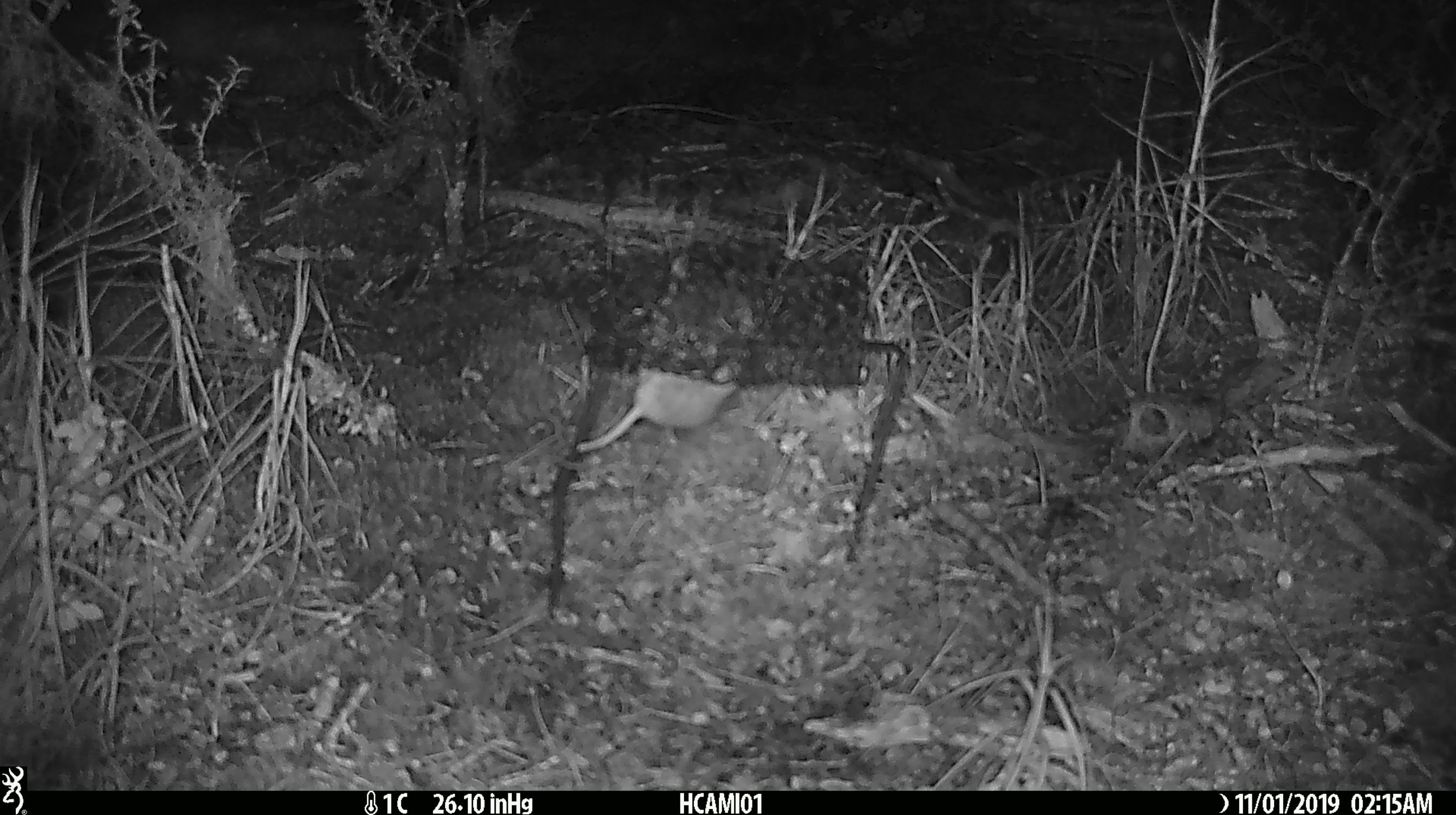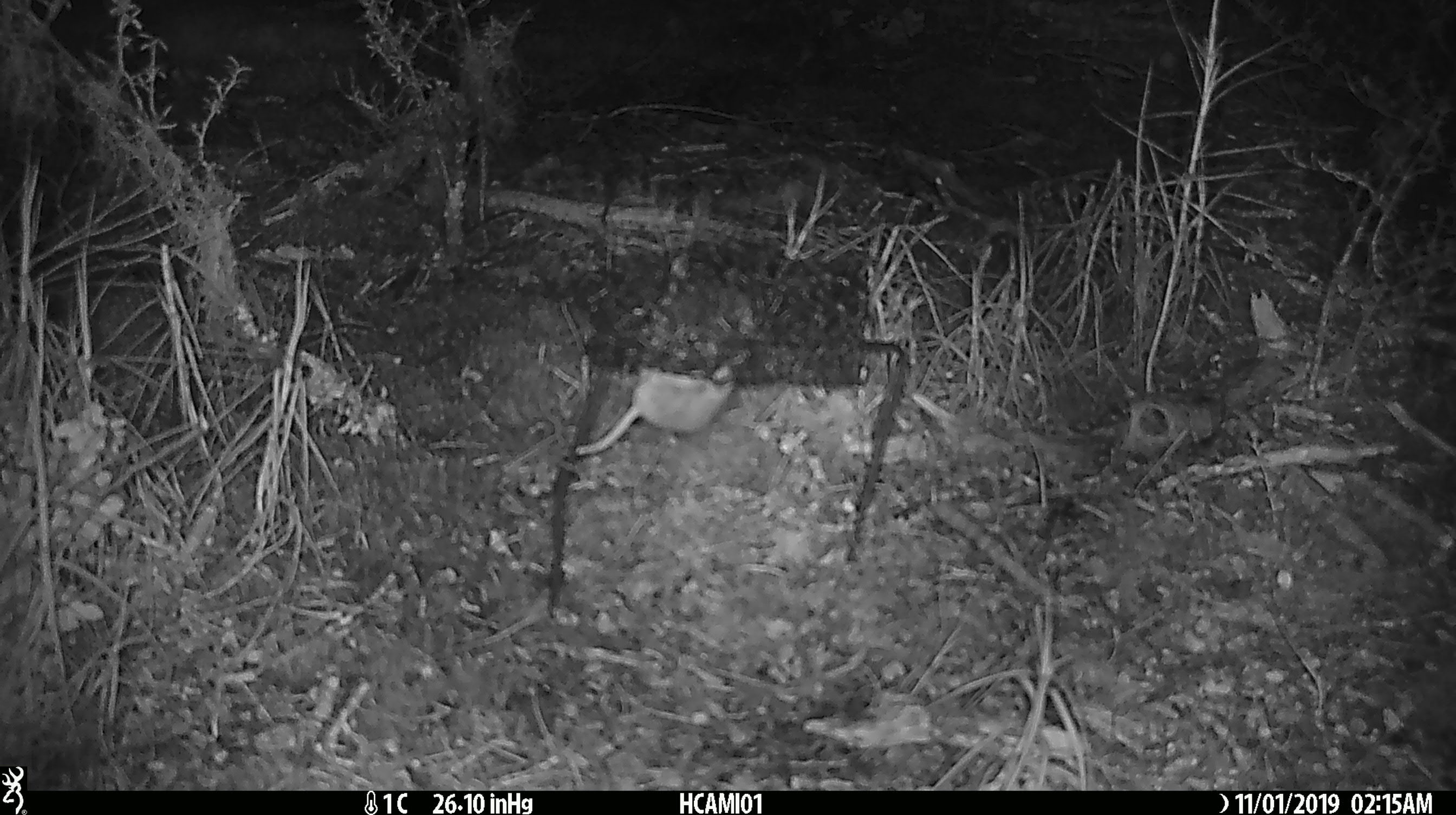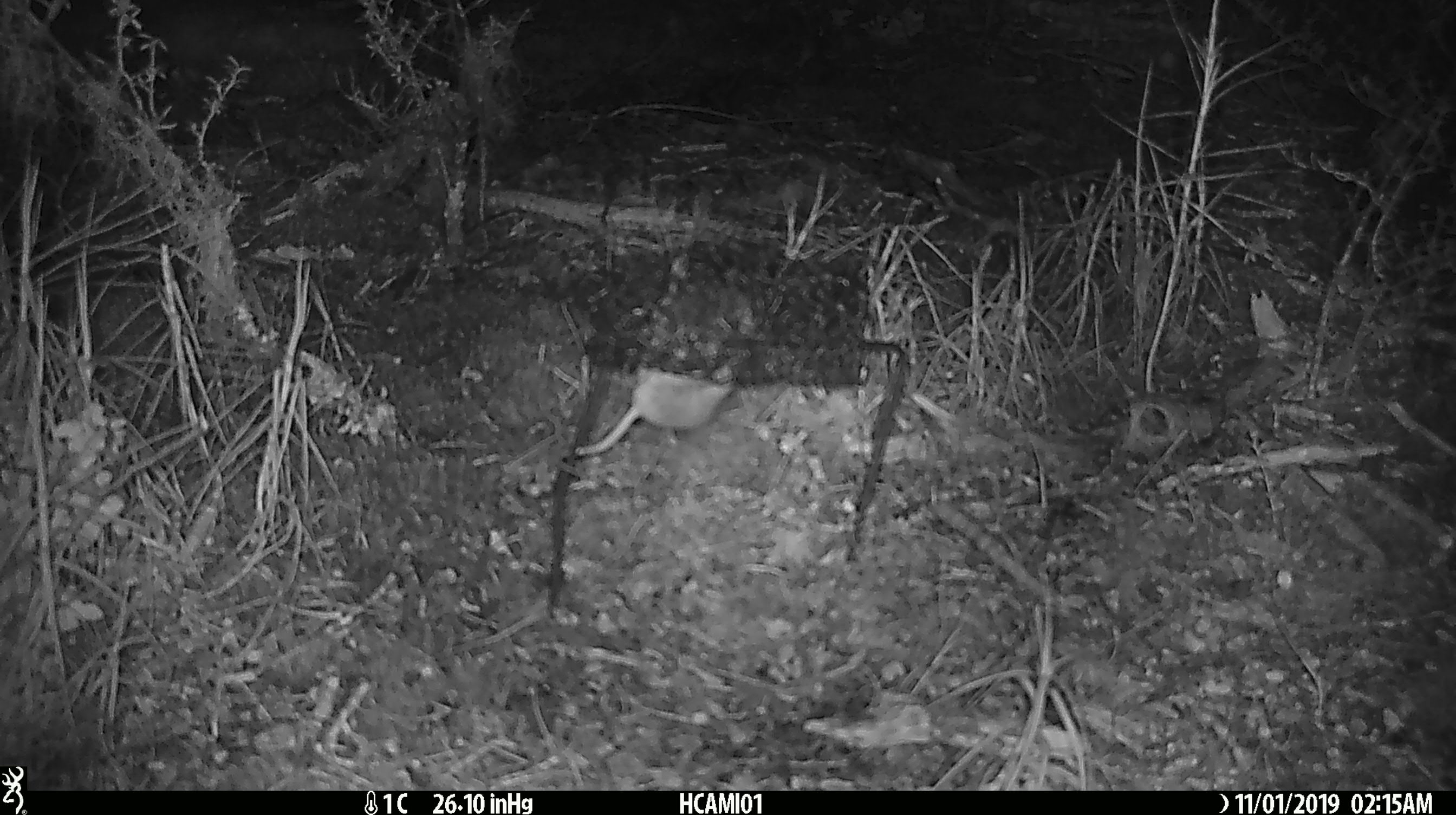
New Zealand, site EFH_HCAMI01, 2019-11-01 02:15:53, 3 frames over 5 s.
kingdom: Animalia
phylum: Chordata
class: Mammalia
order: Rodentia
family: Muridae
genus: Mus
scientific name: Mus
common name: mouse